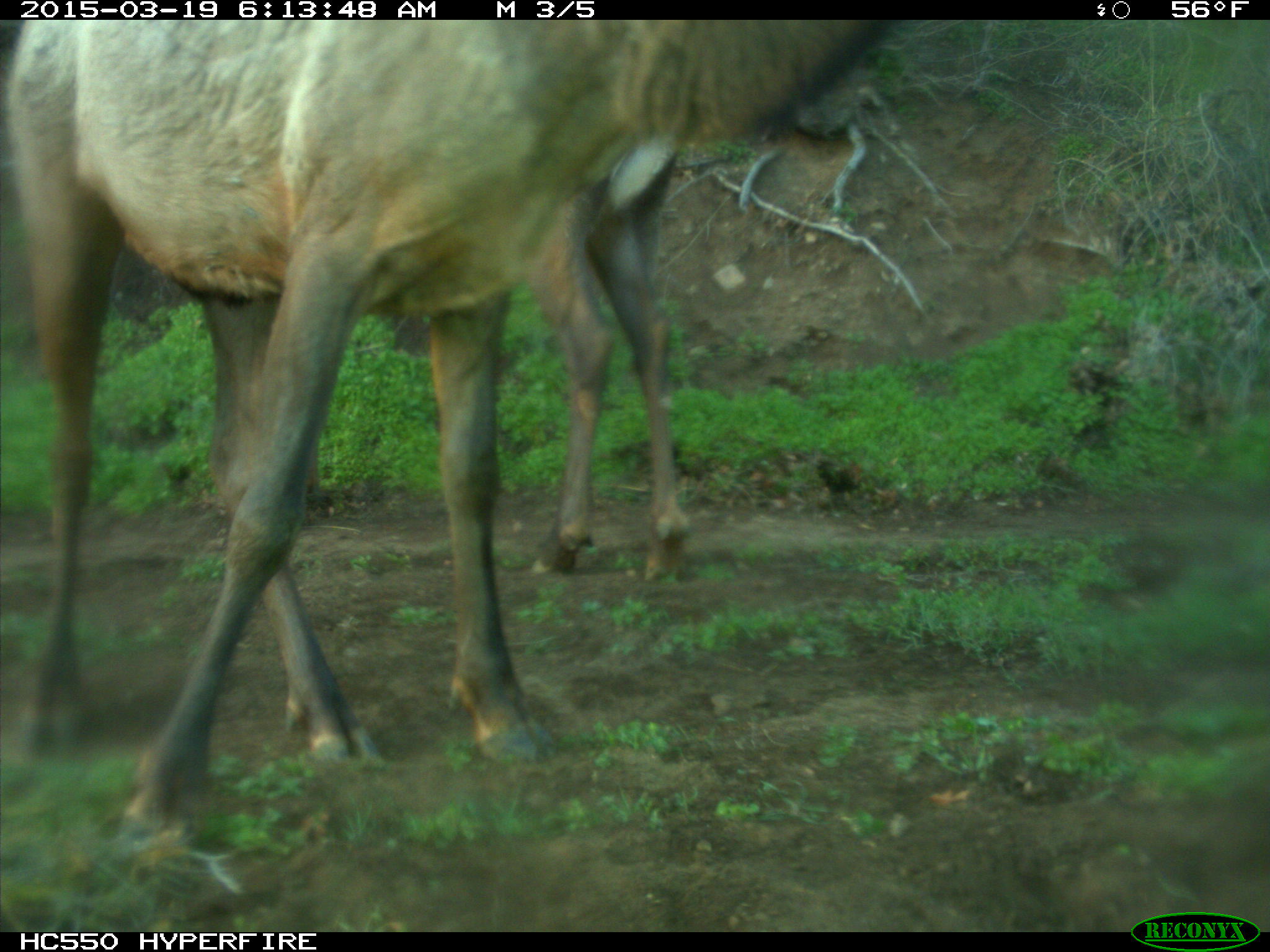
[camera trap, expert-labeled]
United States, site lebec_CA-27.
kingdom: Animalia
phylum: Chordata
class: Mammalia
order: Artiodactyla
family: Cervidae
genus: Cervus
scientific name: Cervus canadensis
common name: elk